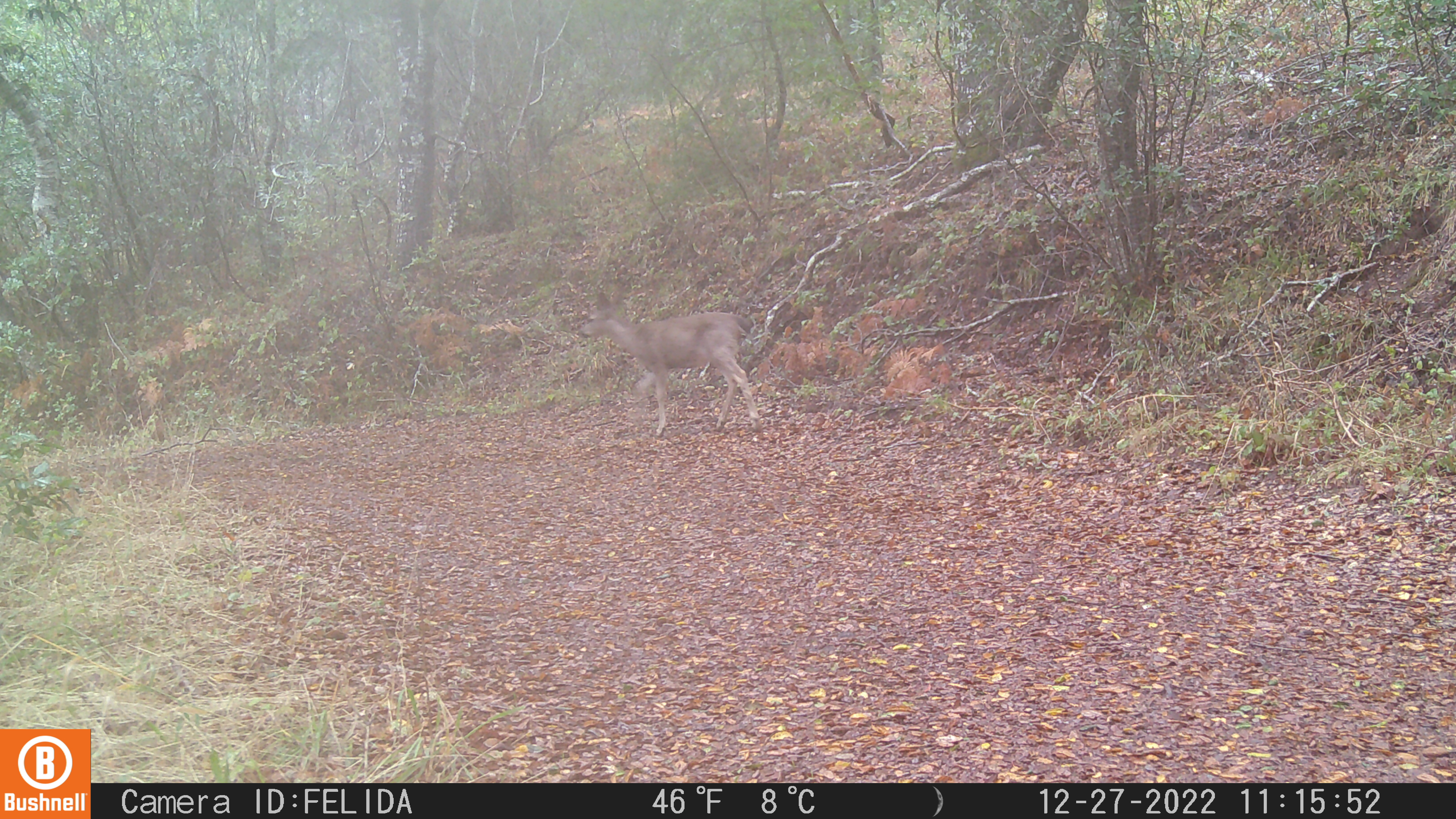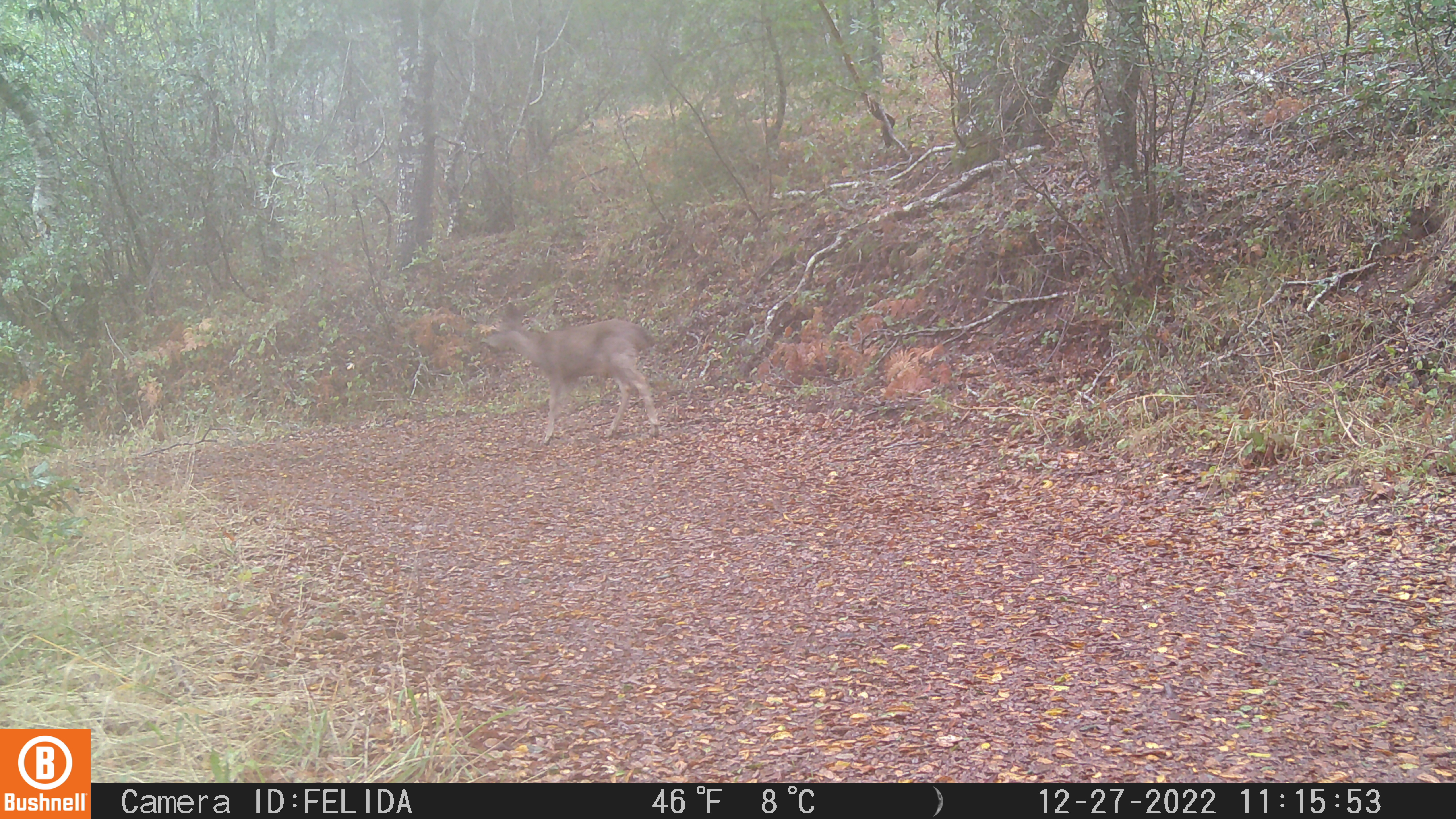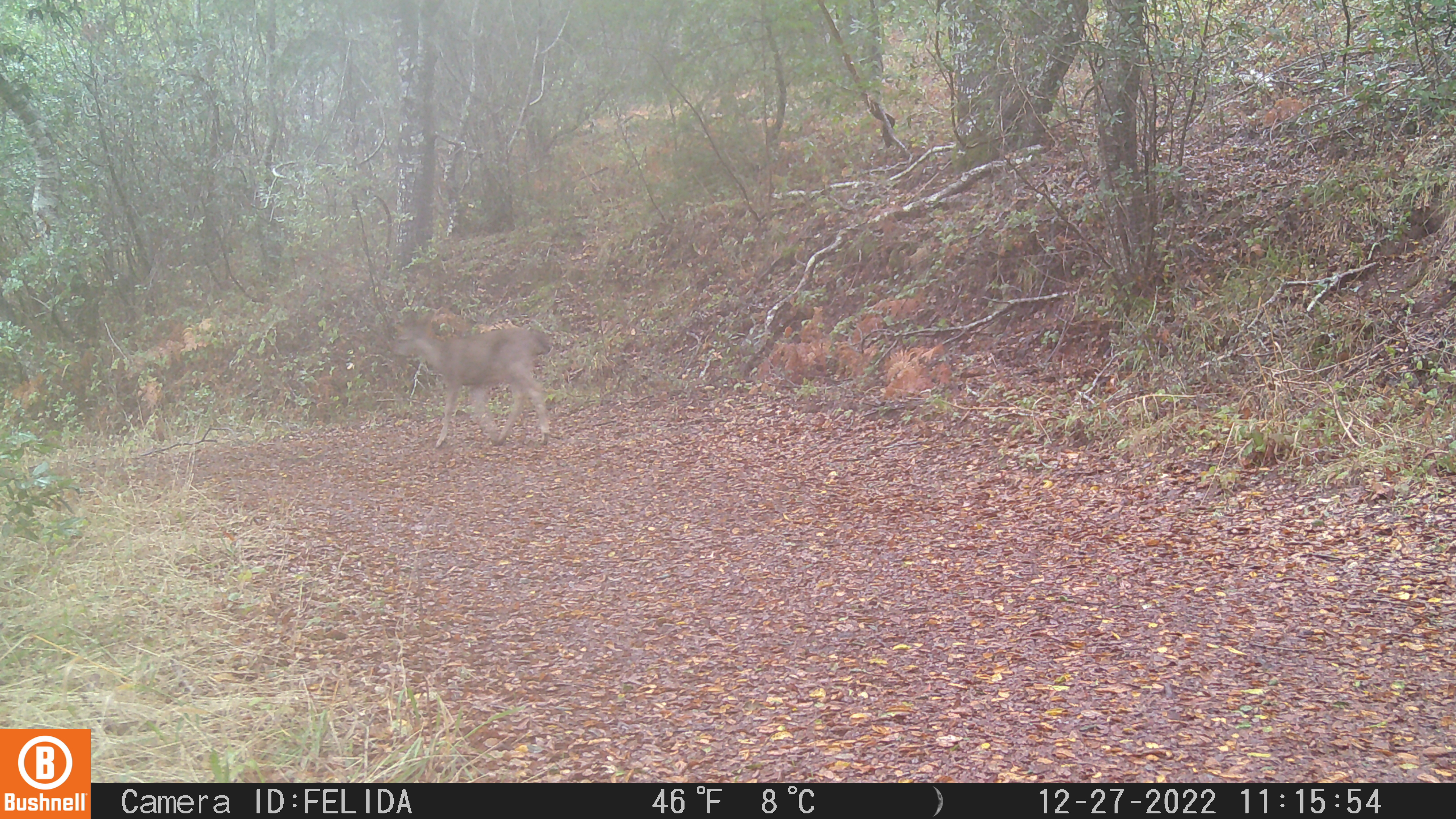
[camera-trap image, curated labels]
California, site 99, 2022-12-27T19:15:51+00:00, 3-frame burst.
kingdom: Animalia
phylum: Chordata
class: Mammalia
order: Artiodactyla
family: Cervidae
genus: Odocoileus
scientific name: Odocoileus hemionus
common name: mule deer